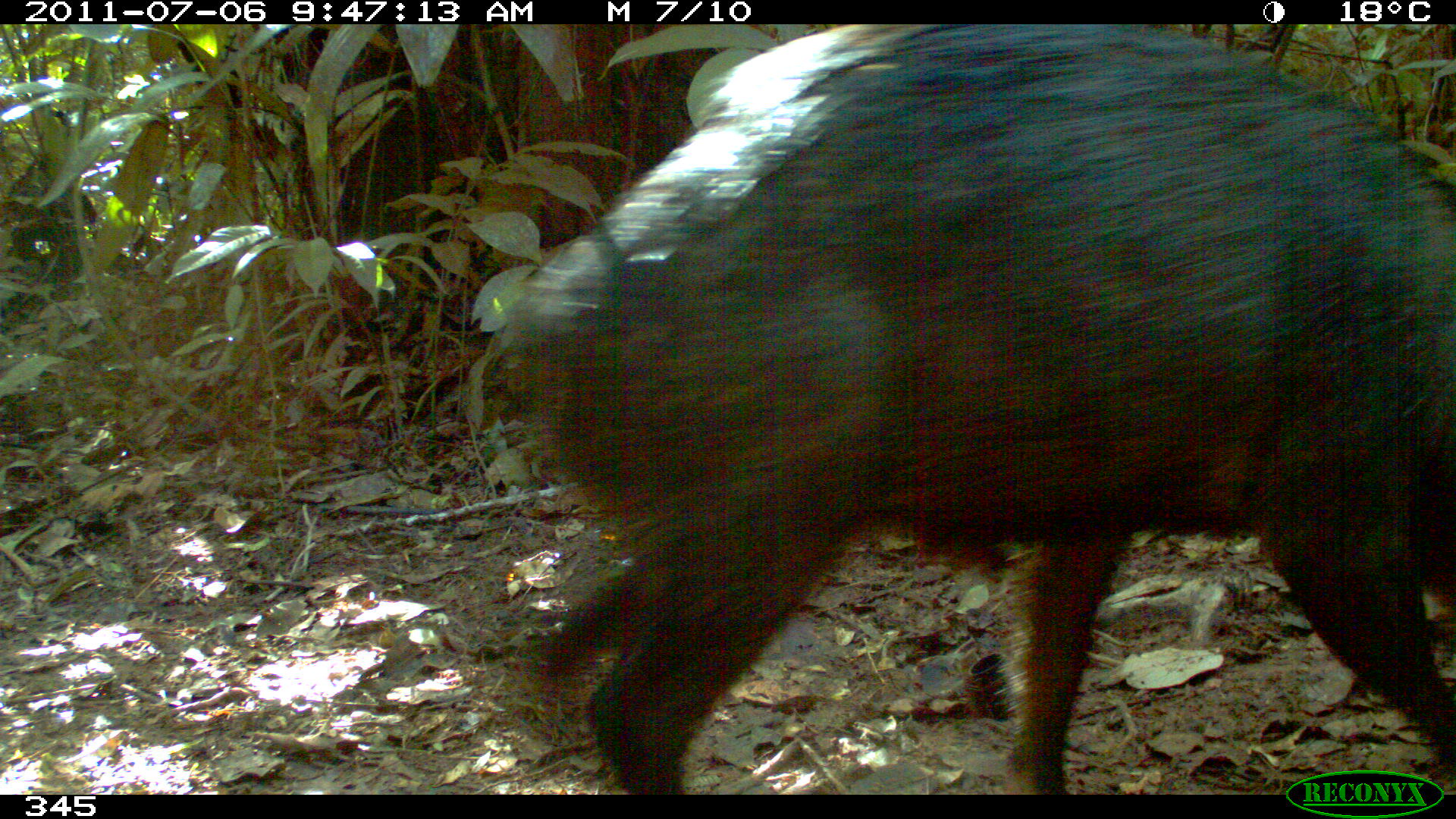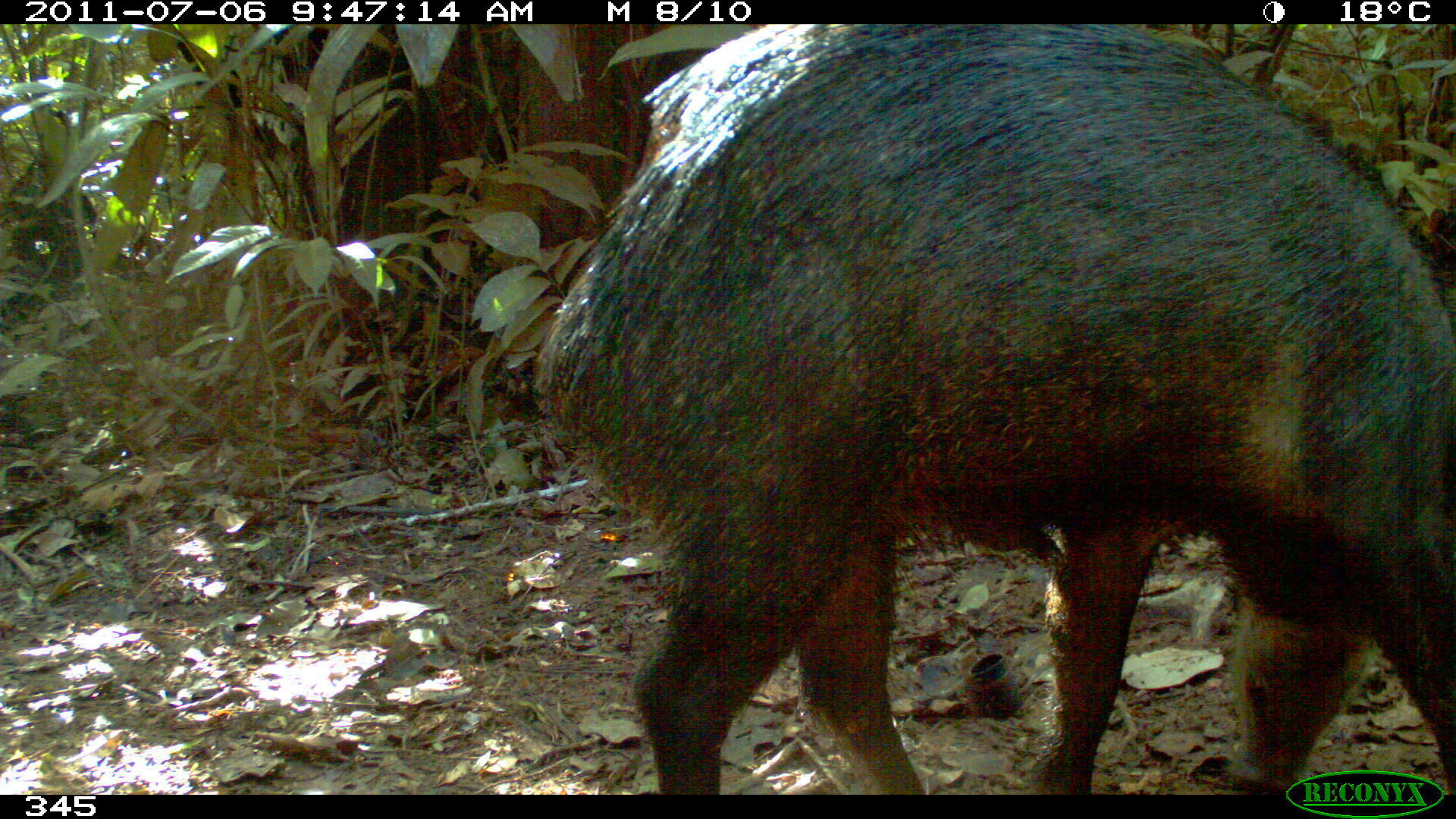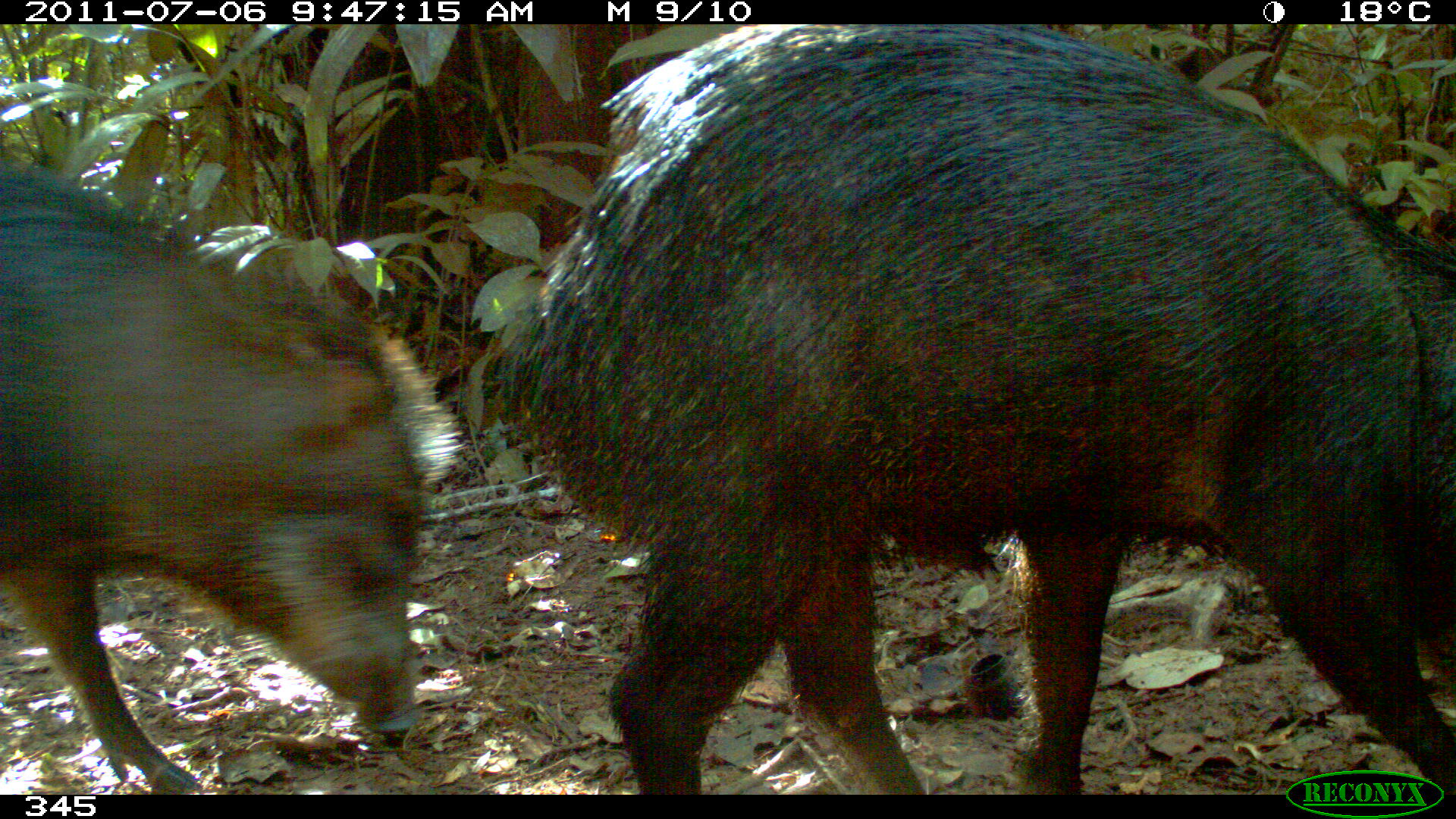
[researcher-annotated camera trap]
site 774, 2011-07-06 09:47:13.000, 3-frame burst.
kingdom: Animalia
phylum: Chordata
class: Mammalia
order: Artiodactyla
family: Tayassuidae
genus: Tayassu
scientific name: Tayassu pecari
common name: white-lipped peccary